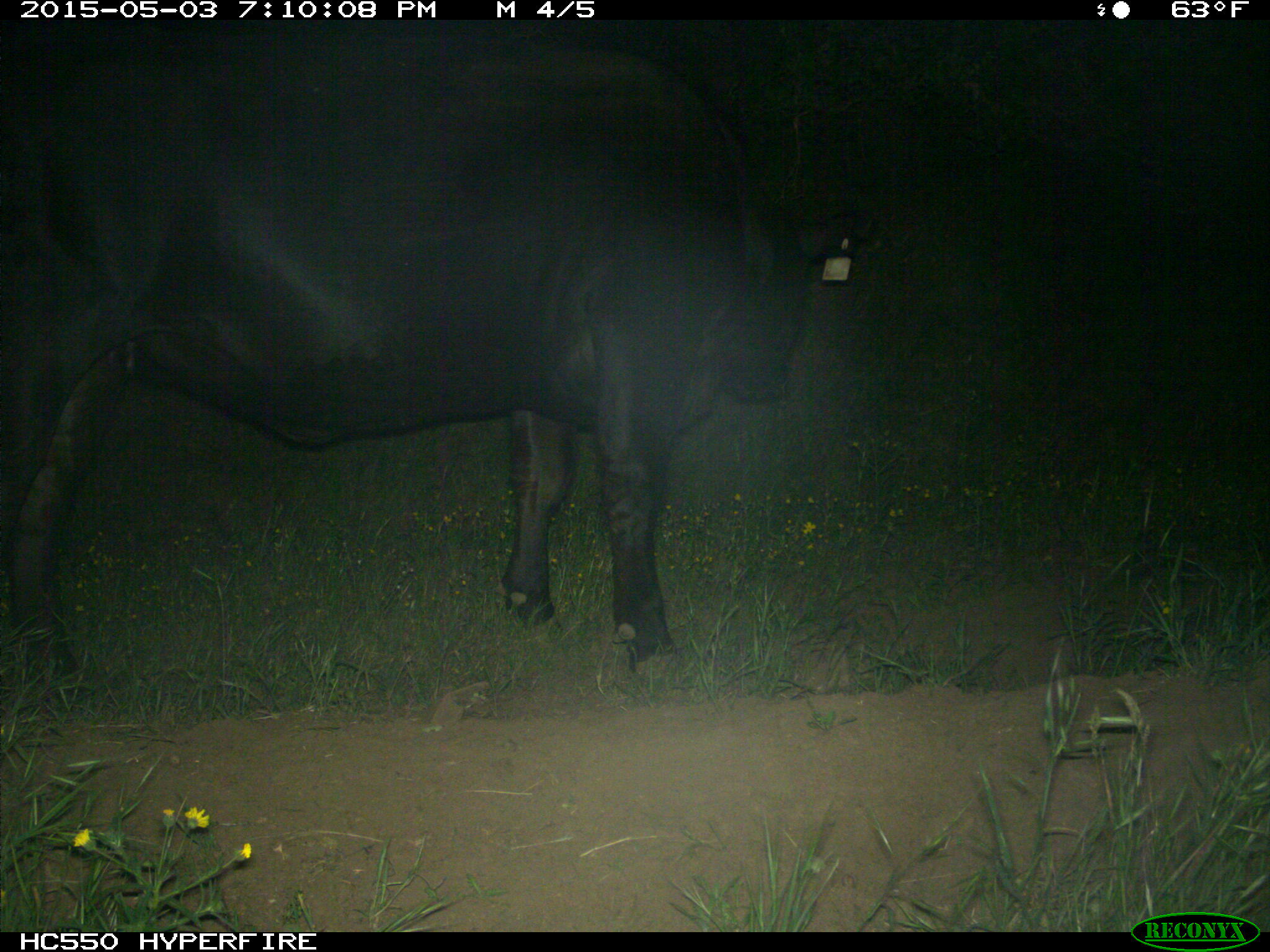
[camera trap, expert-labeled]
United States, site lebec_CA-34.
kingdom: Animalia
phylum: Chordata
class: Mammalia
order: Artiodactyla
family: Bovidae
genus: Bos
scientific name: Bos taurus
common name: domestic cow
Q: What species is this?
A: Bos taurus (domestic cow).